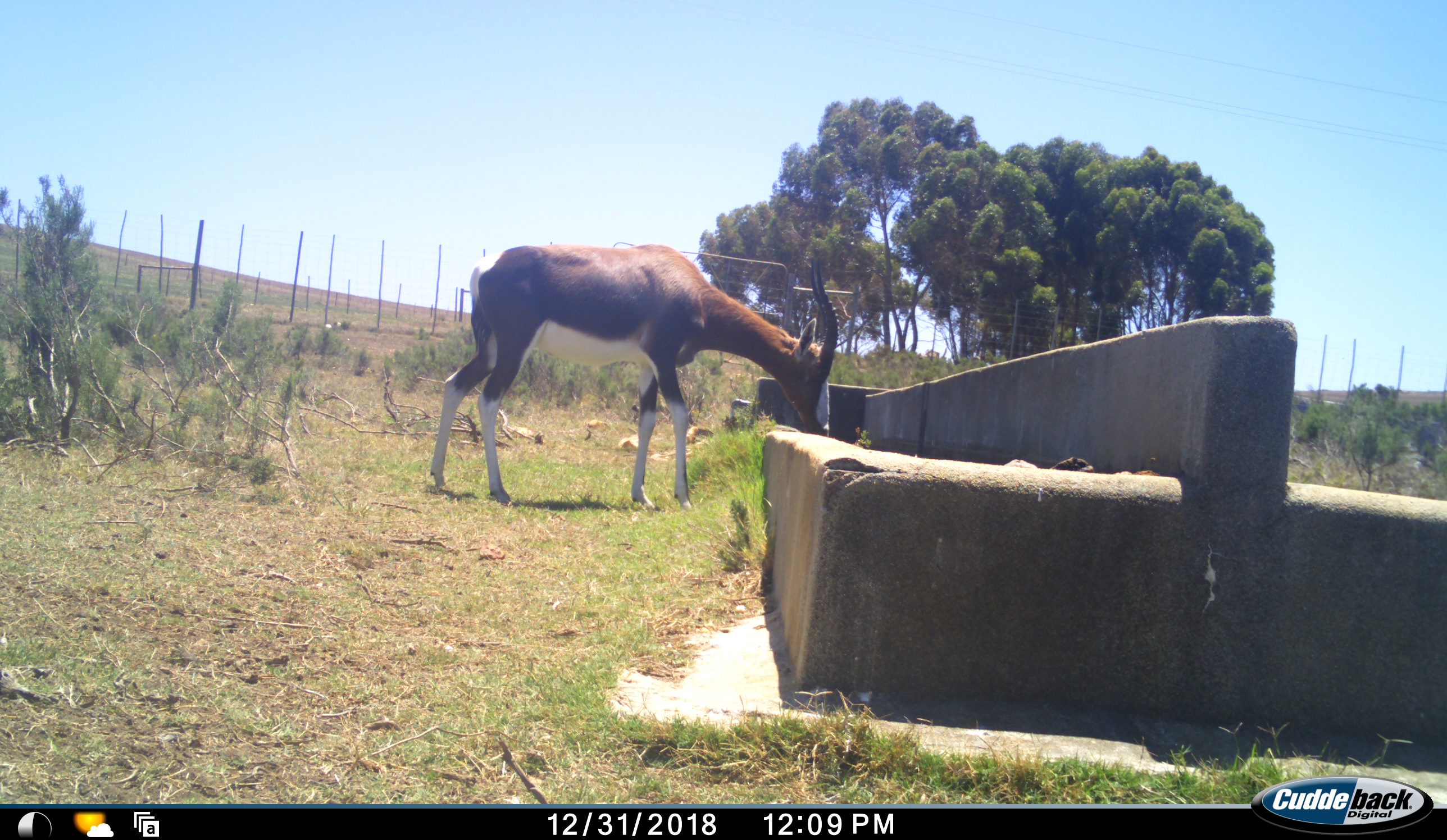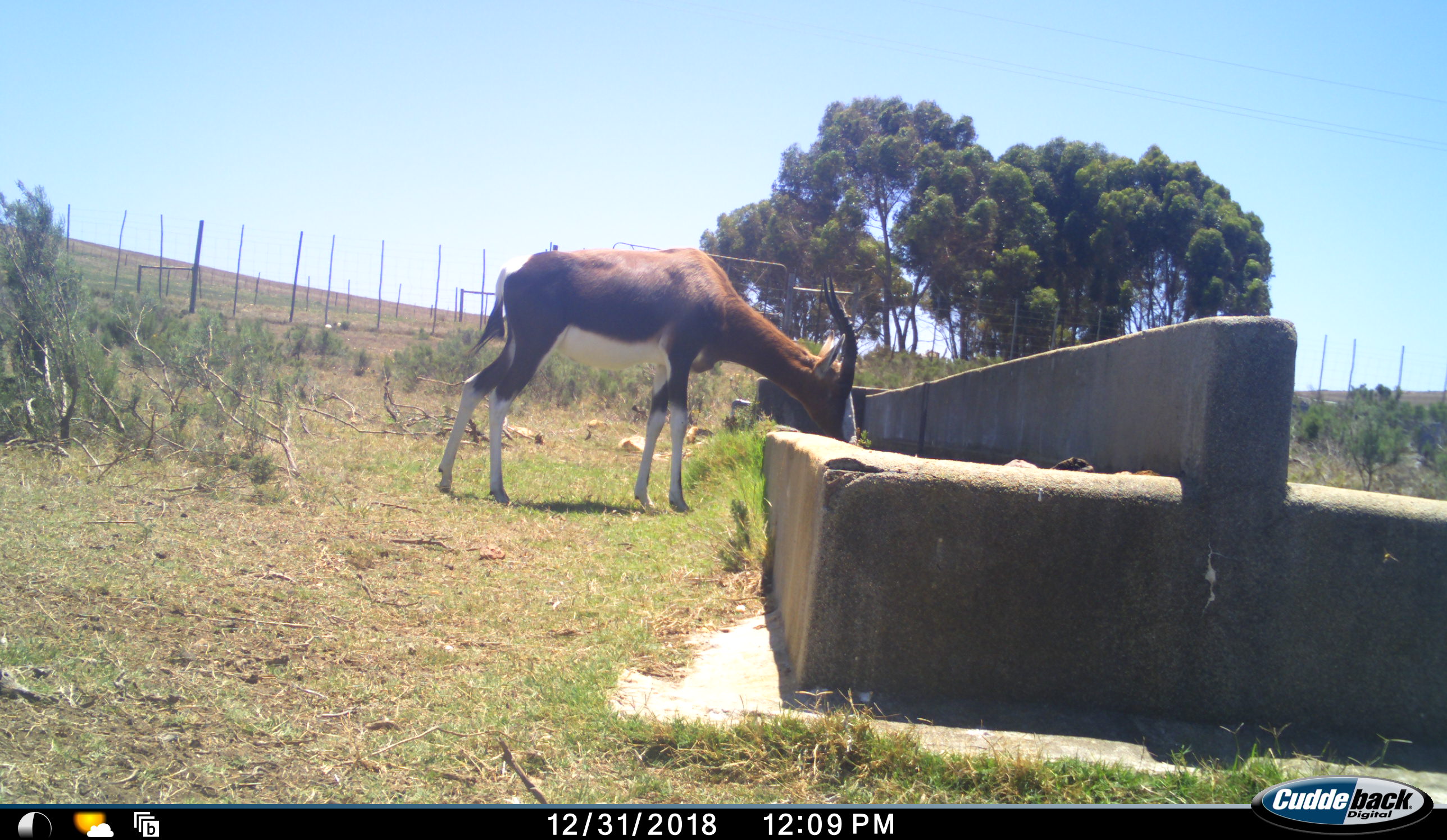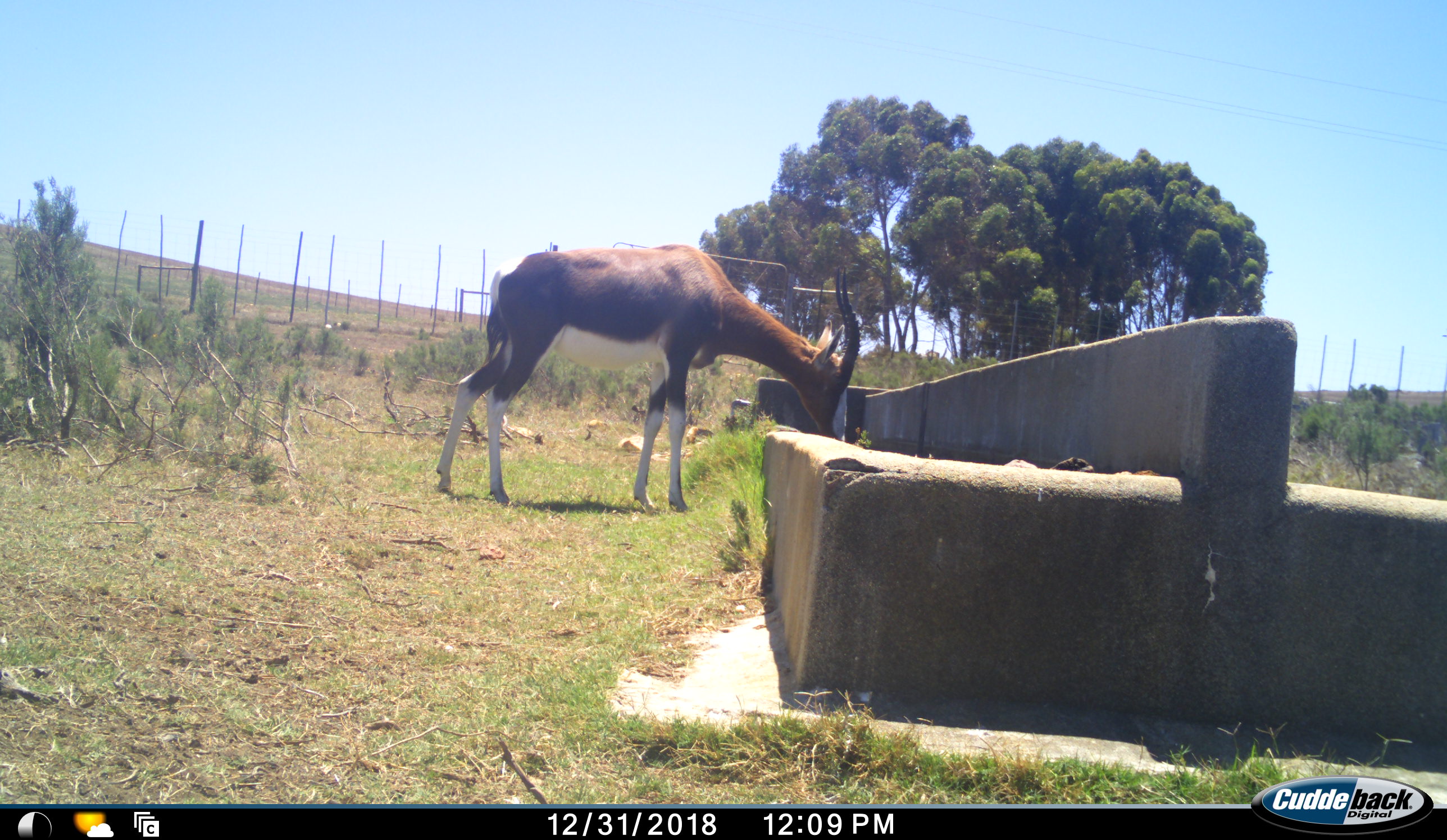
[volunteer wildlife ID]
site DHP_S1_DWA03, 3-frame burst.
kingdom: Animalia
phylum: Chordata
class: Mammalia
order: Artiodactyla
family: Bovidae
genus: Damaliscus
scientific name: Damaliscus pygargus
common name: bontebok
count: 1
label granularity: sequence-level